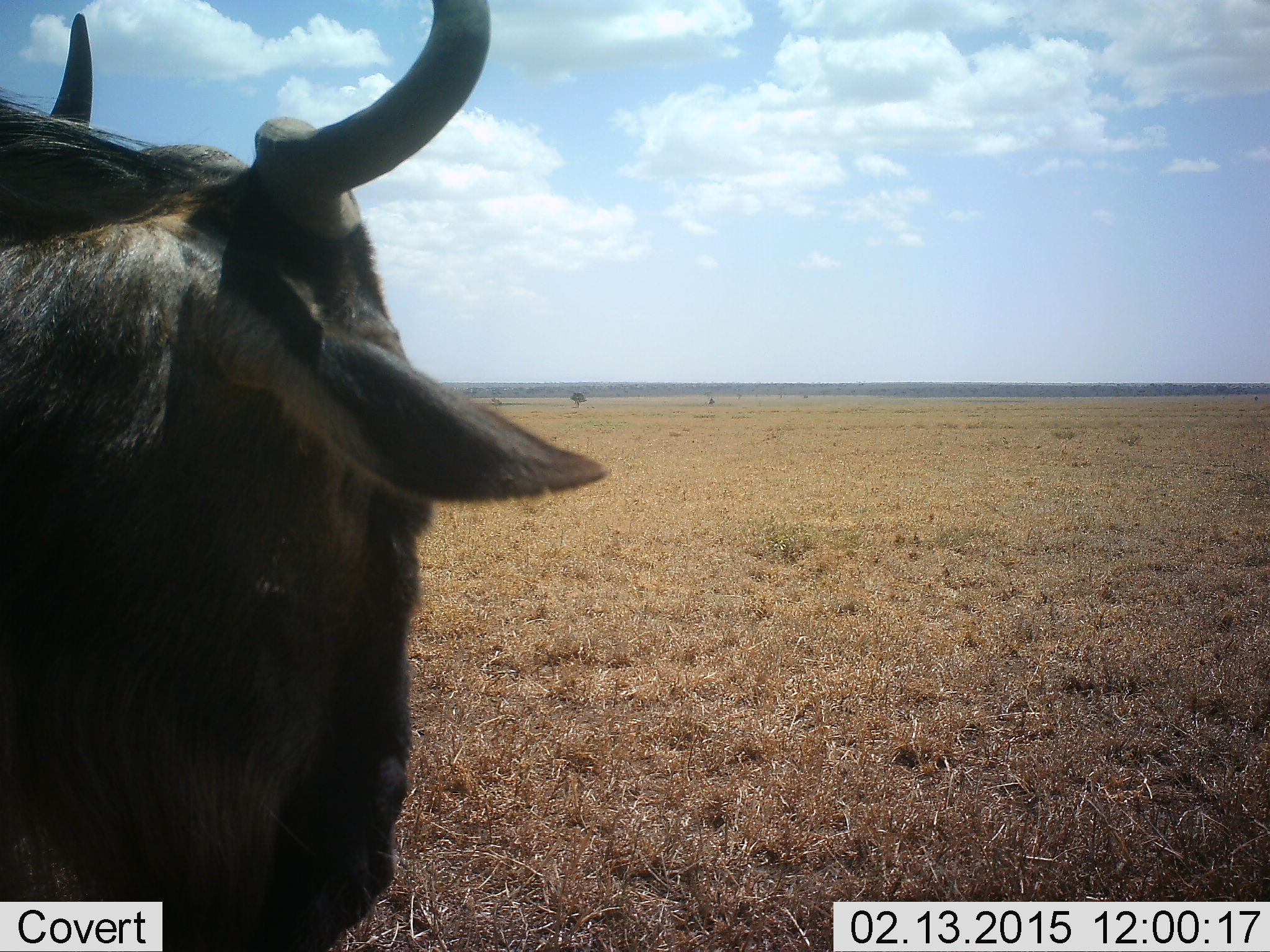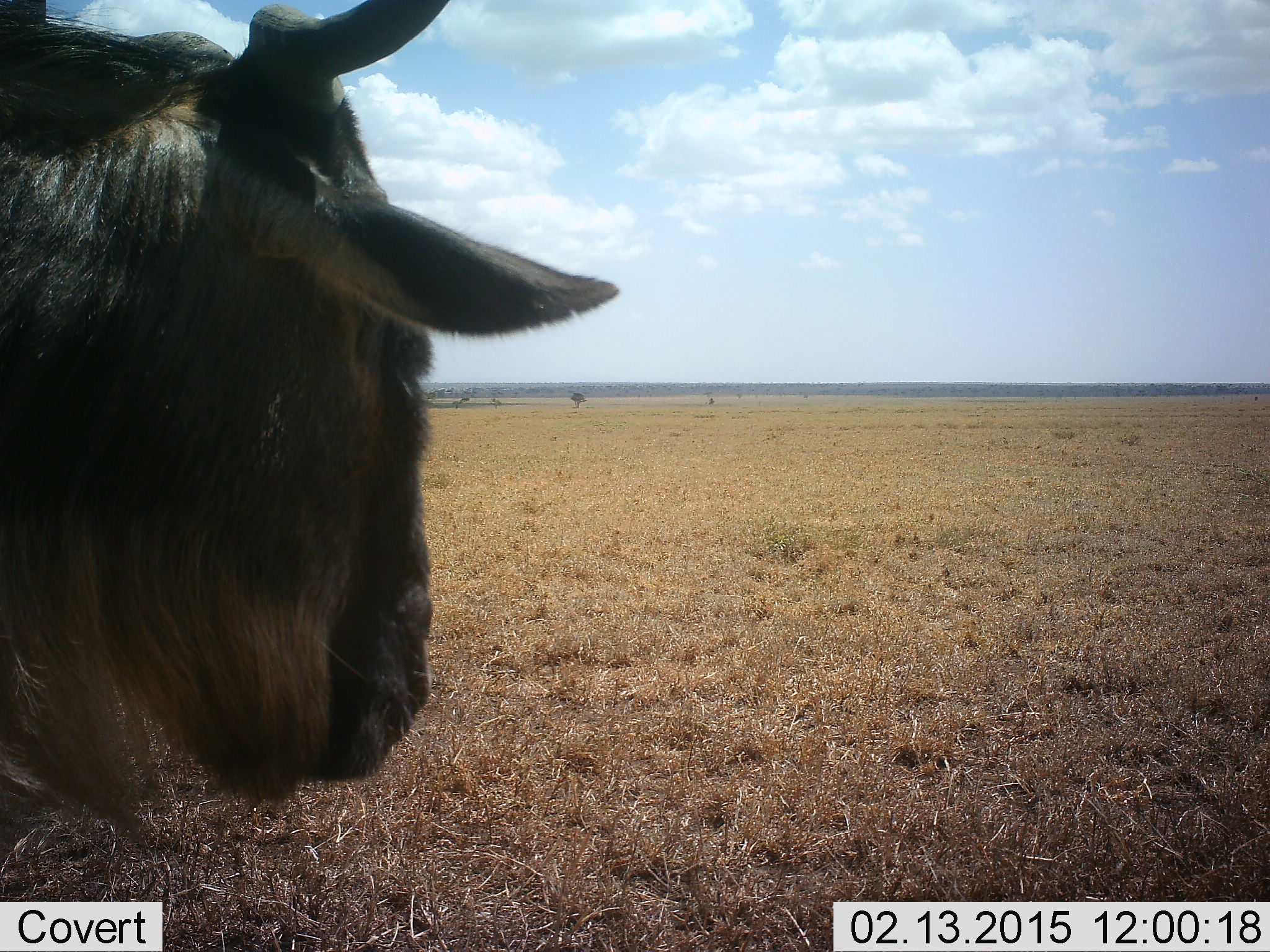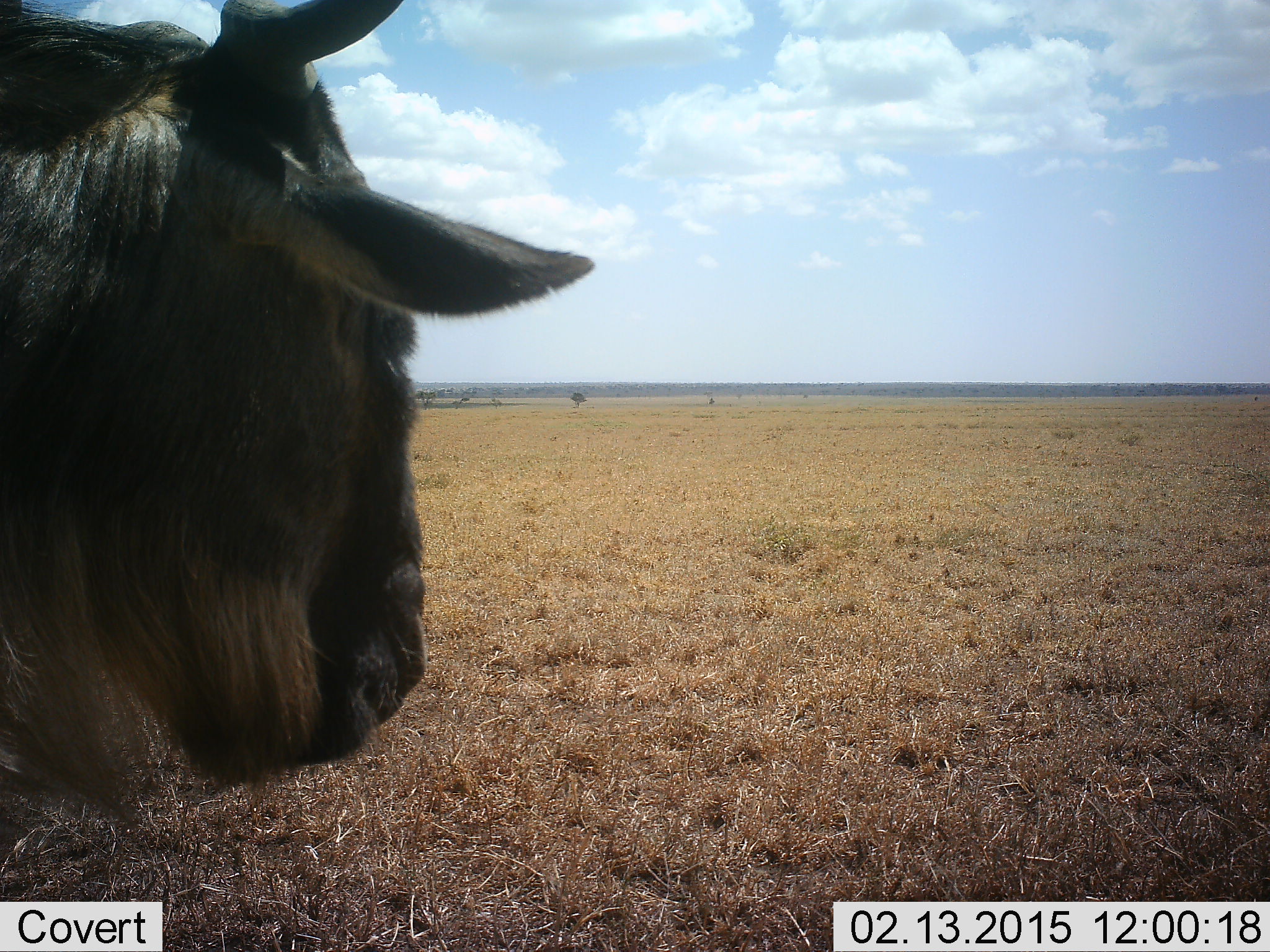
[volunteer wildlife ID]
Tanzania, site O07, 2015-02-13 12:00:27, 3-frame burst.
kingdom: Animalia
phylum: Chordata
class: Mammalia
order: Artiodactyla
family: Bovidae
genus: Connochaetes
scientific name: Connochaetes taurinus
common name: blue wildebeest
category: wildebeest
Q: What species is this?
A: Wildebeest (blue wildebeest) (Connochaetes taurinus).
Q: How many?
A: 1.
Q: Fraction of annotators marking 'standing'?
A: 90%.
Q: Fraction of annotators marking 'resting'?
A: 0%.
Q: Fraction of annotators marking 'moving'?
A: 10%.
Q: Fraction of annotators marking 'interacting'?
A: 0%.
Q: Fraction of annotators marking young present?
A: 0%.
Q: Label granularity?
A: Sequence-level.